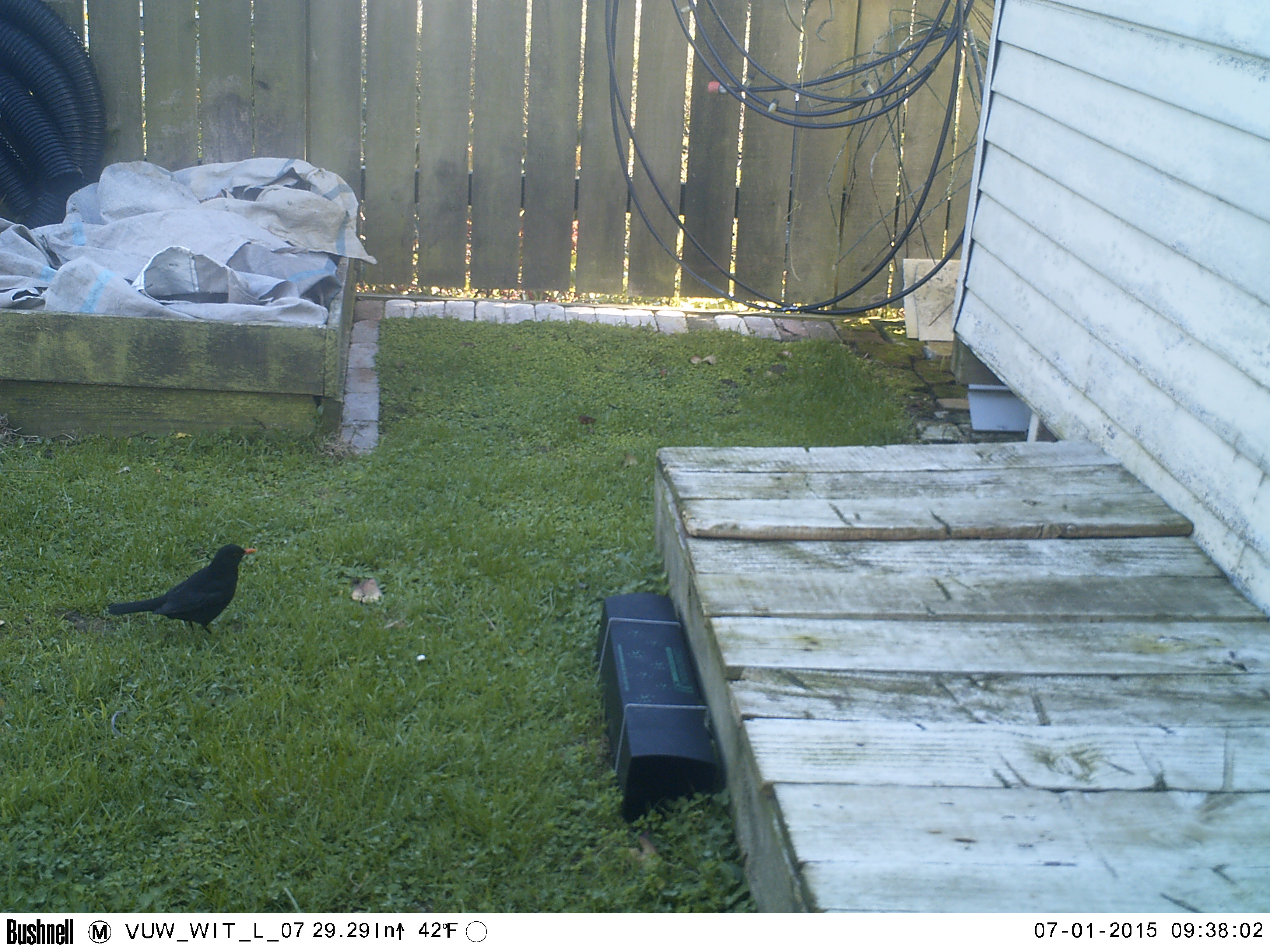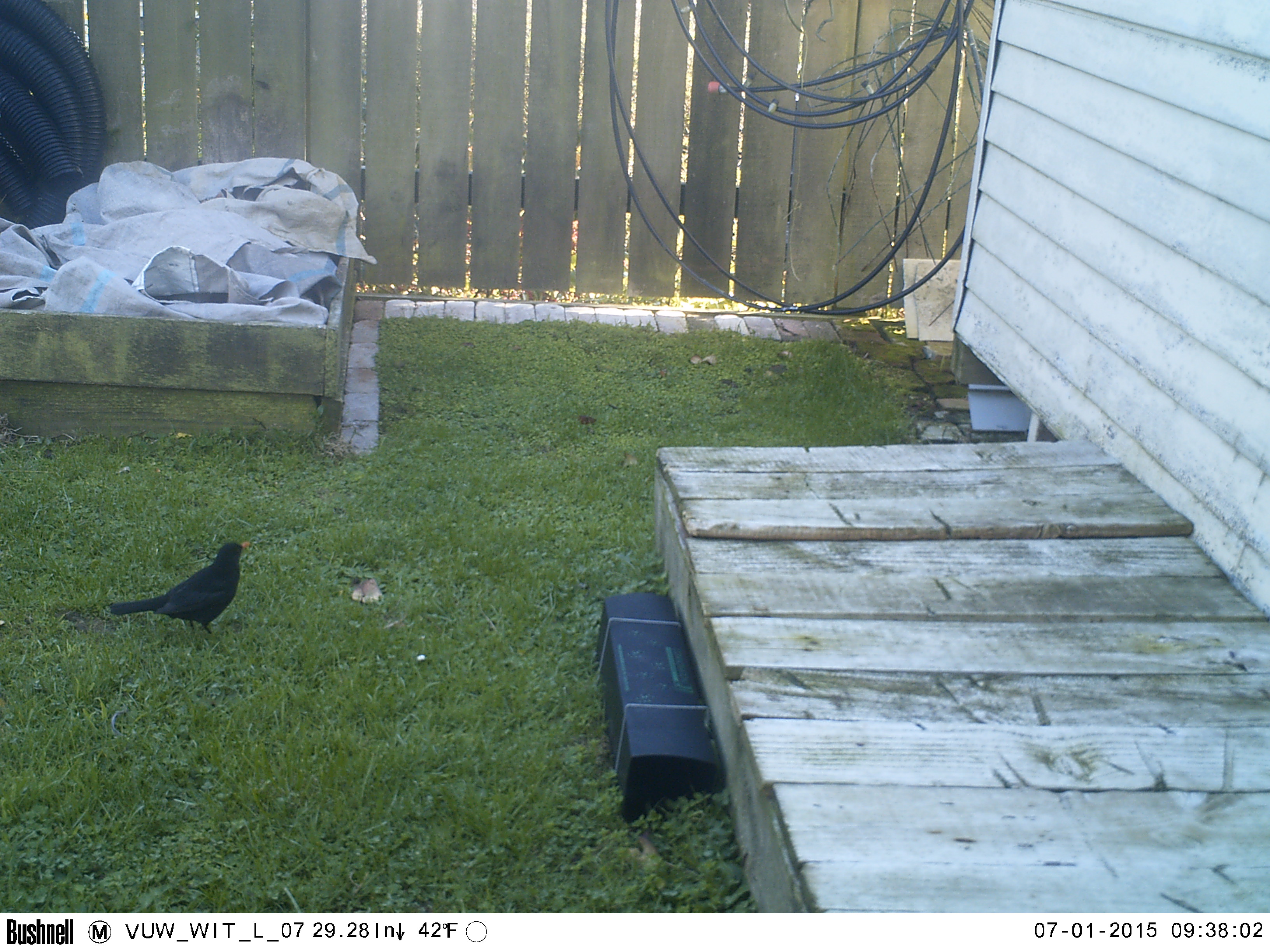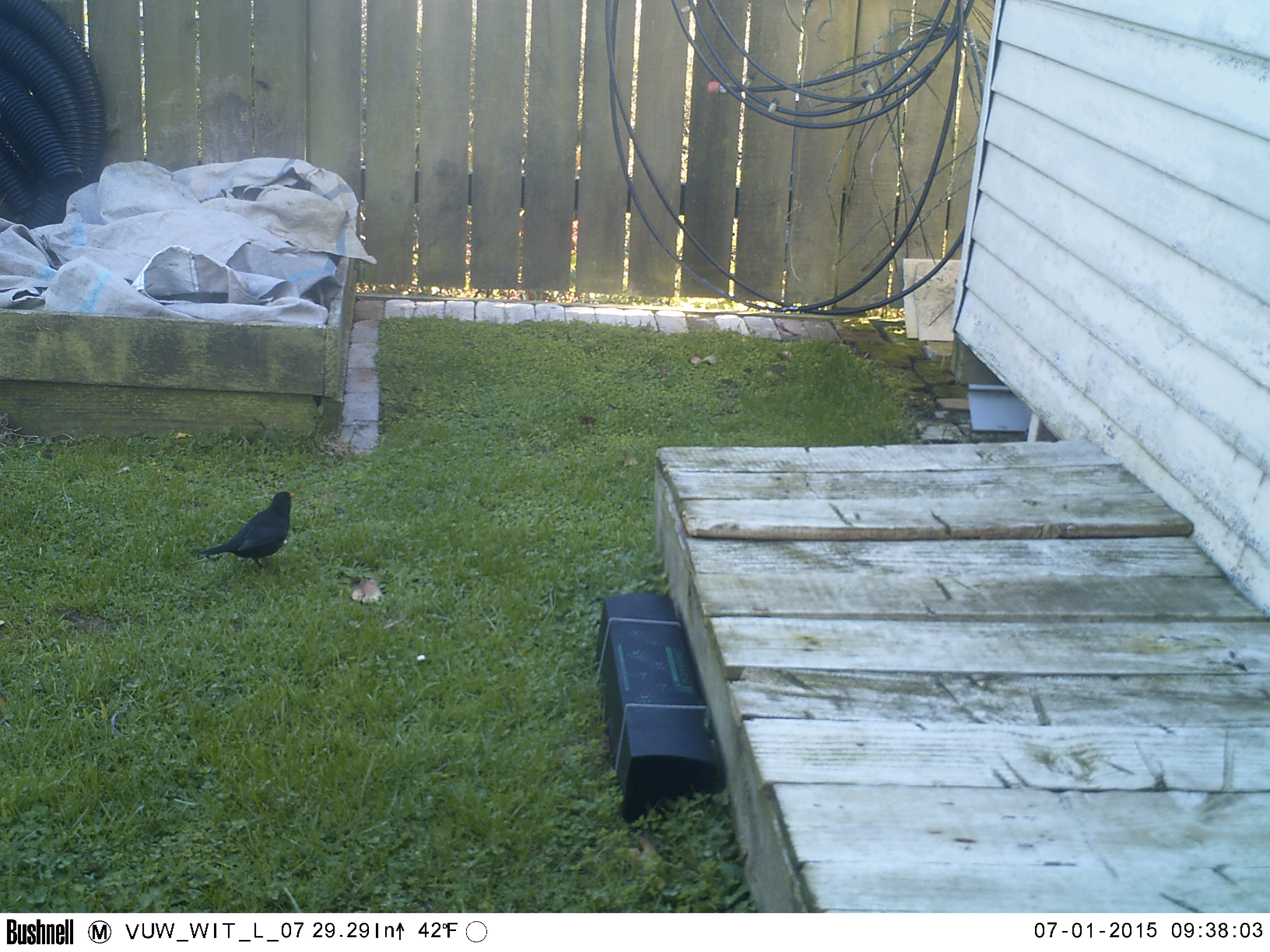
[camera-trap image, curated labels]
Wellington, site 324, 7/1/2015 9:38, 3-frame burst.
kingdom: Animalia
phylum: Chordata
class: Aves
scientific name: Aves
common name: bird